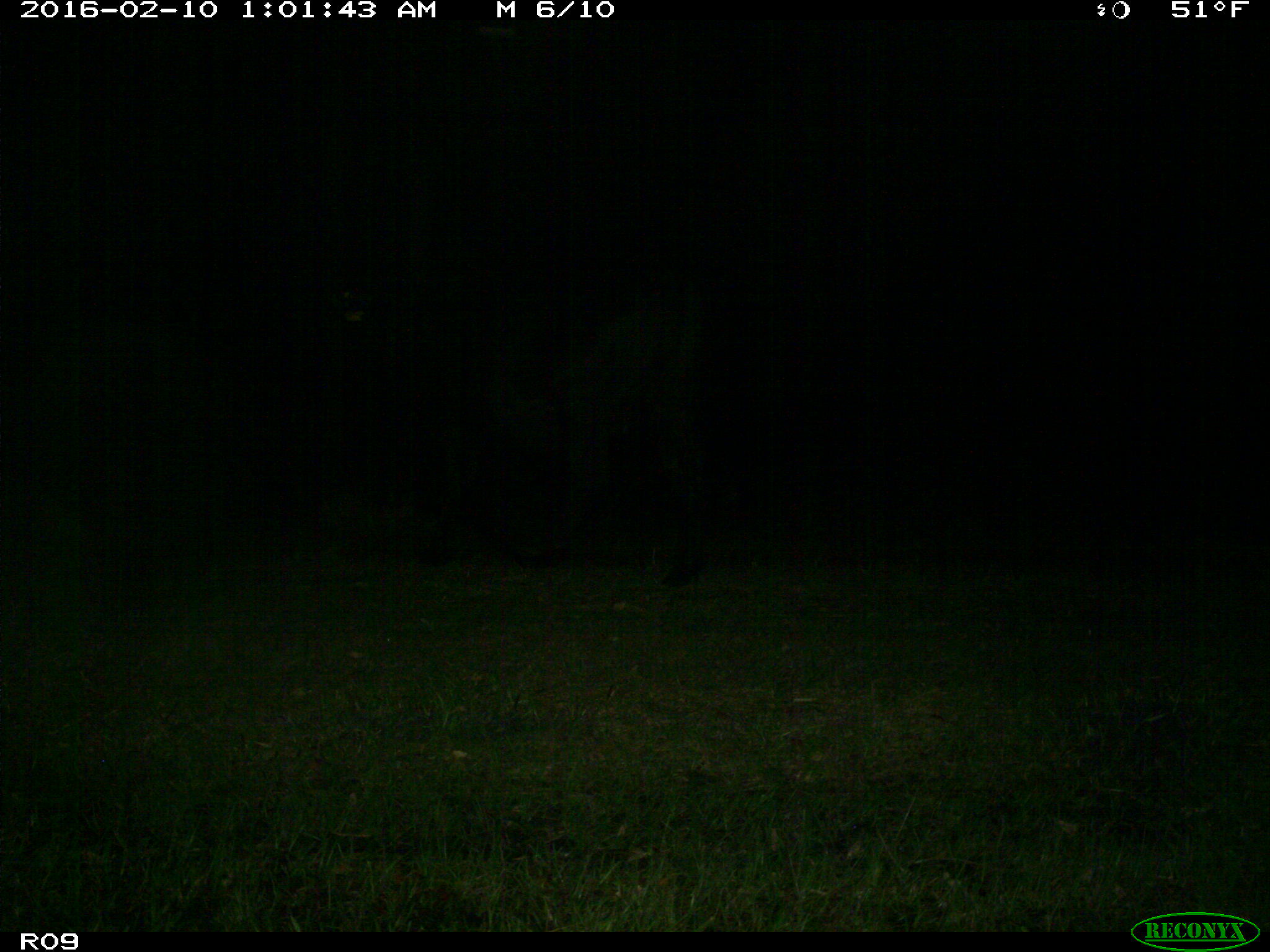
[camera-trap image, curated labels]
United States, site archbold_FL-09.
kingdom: Animalia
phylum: Chordata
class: Mammalia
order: Artiodactyla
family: Bovidae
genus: Bos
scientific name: Bos taurus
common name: domestic cow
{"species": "Bos taurus (domestic cow)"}